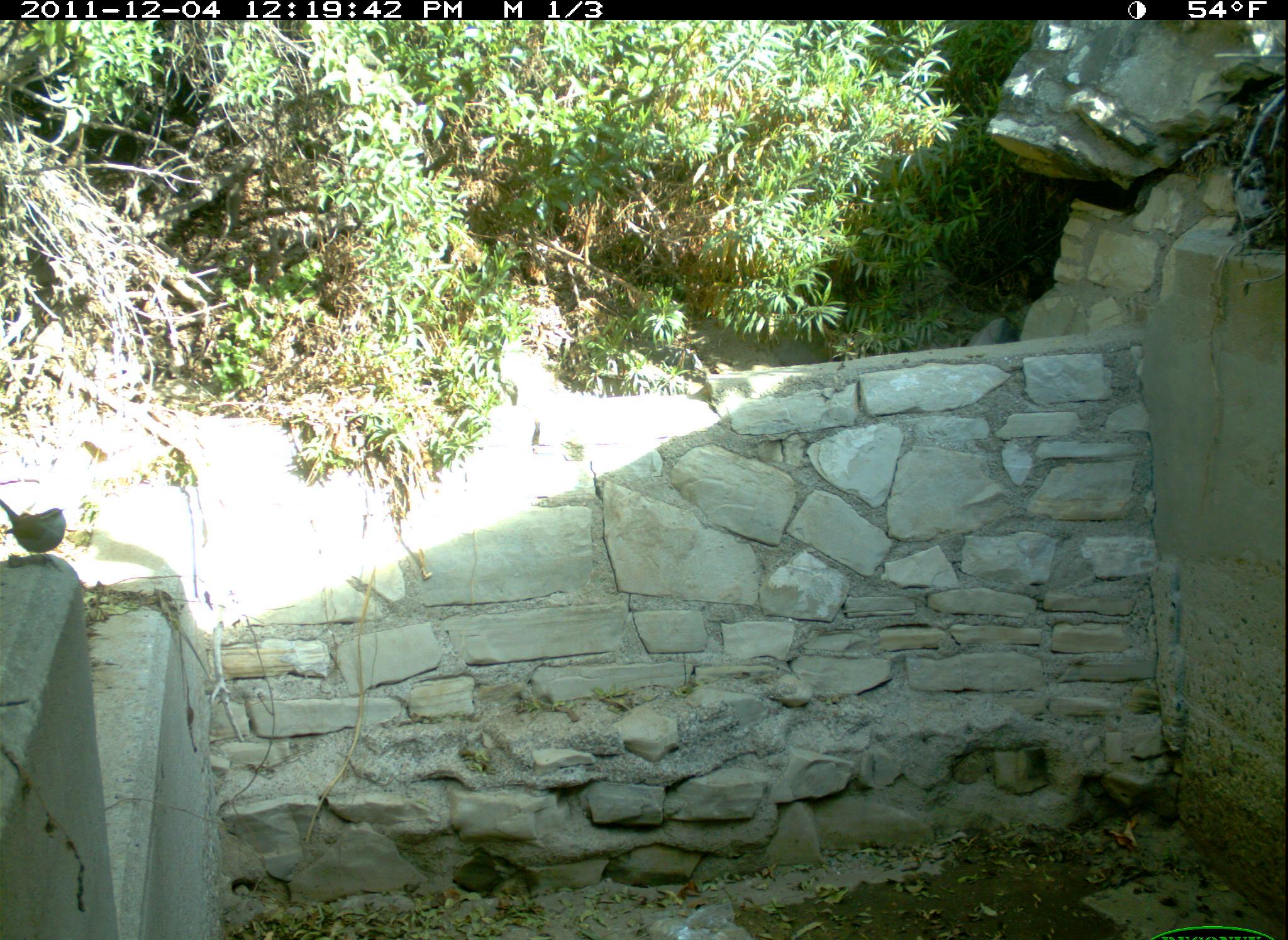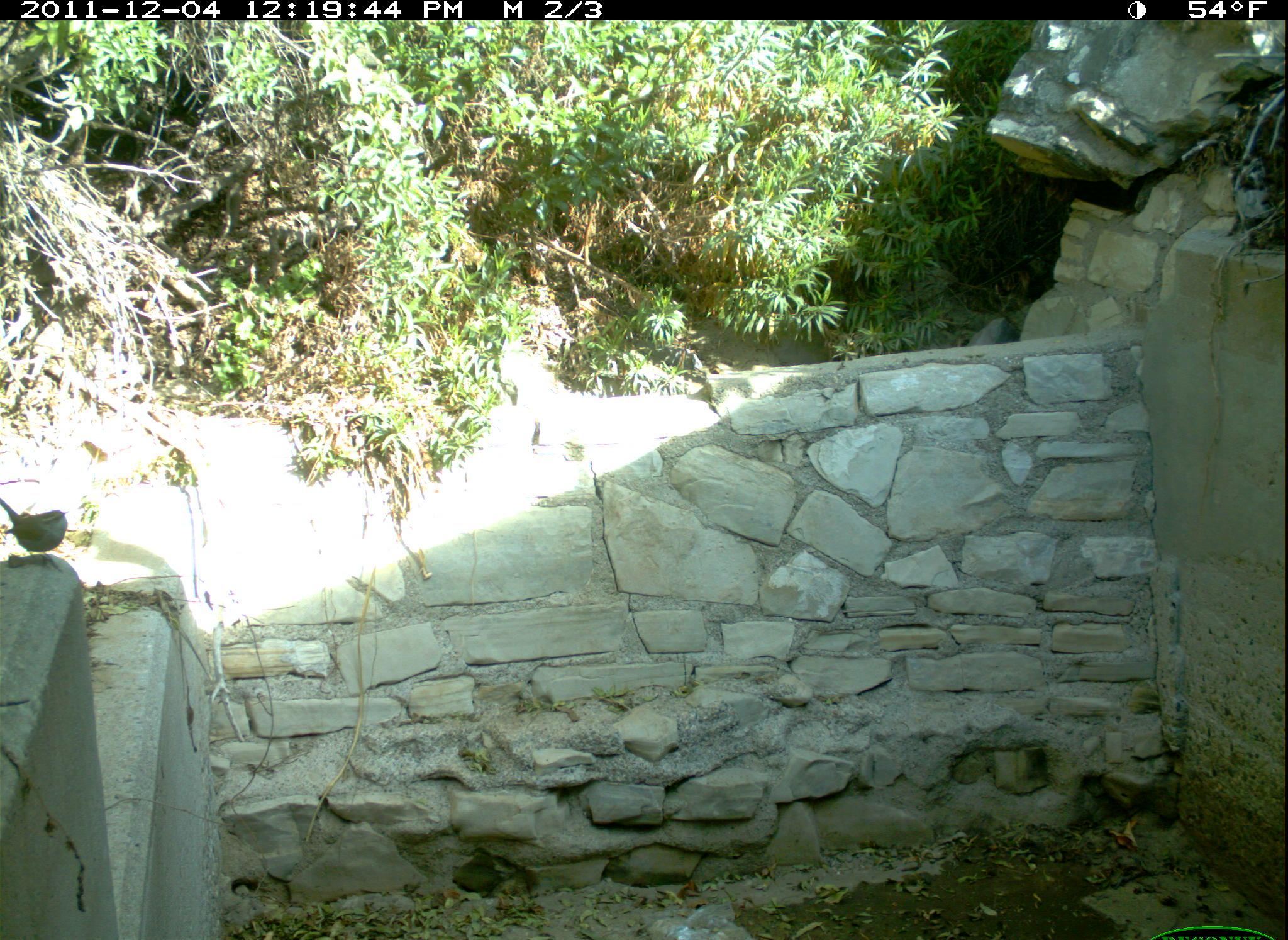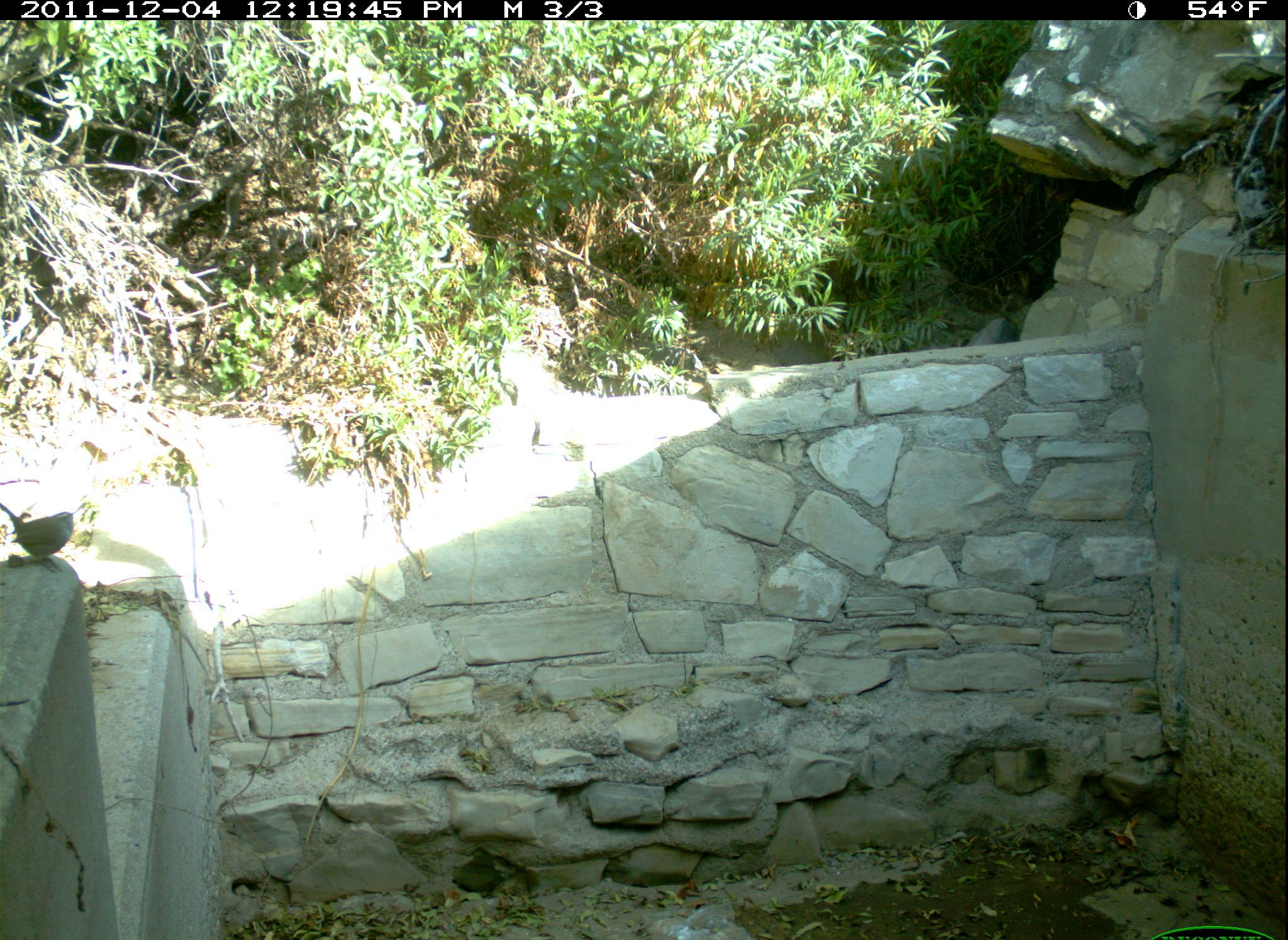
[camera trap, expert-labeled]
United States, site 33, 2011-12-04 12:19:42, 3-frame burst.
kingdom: Animalia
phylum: Chordata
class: Aves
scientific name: Aves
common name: bird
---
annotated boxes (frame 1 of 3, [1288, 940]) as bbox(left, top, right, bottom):
bird: bbox(0, 495, 76, 567)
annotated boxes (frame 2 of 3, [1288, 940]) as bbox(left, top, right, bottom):
bird: bbox(0, 493, 84, 561)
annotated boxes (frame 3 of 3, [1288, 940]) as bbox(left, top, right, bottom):
bird: bbox(0, 491, 97, 578)